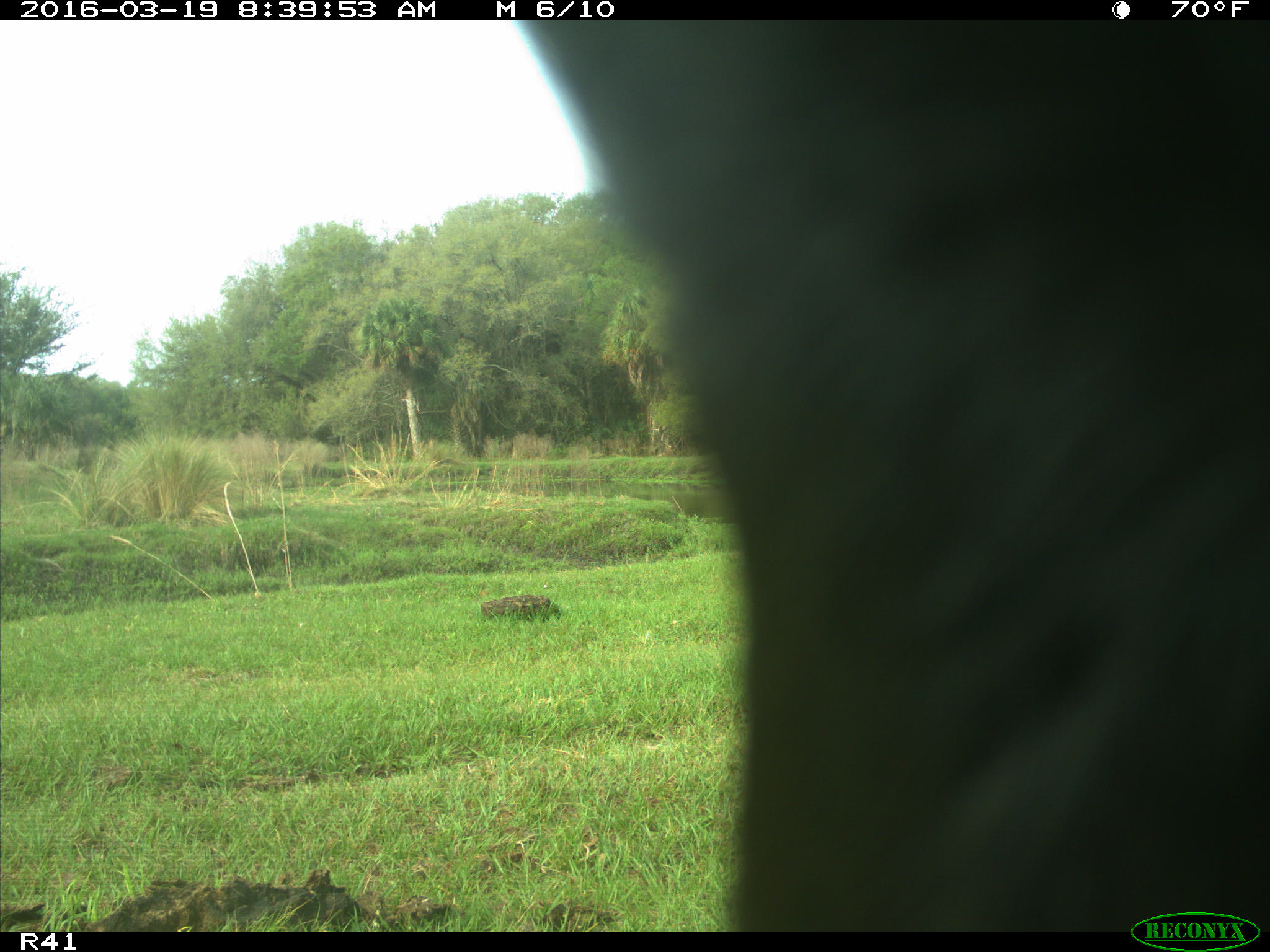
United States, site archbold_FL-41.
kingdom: Animalia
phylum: Chordata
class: Mammalia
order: Artiodactyla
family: Bovidae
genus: Bos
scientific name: Bos taurus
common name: domestic cow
Bos taurus (domestic cow).